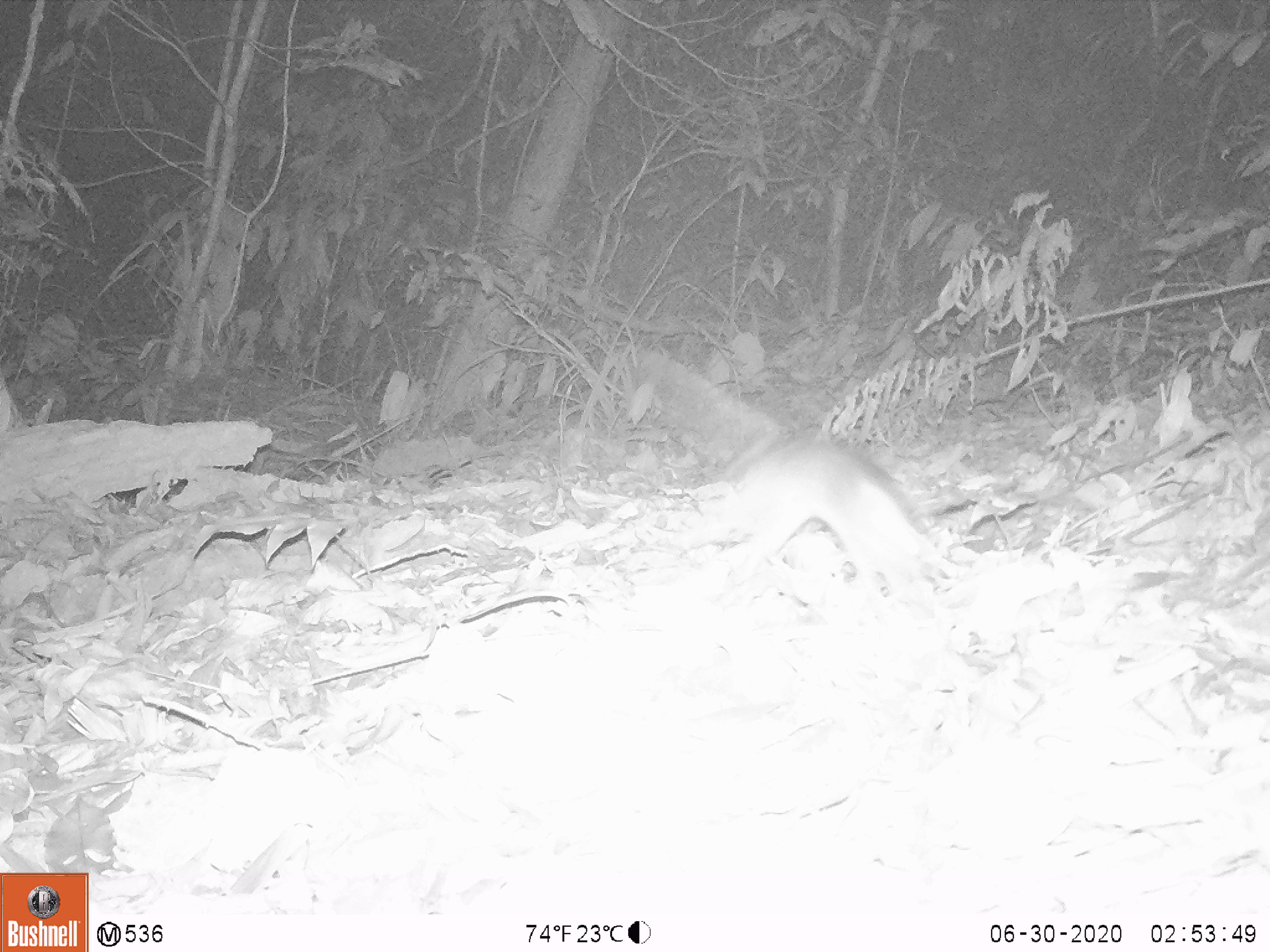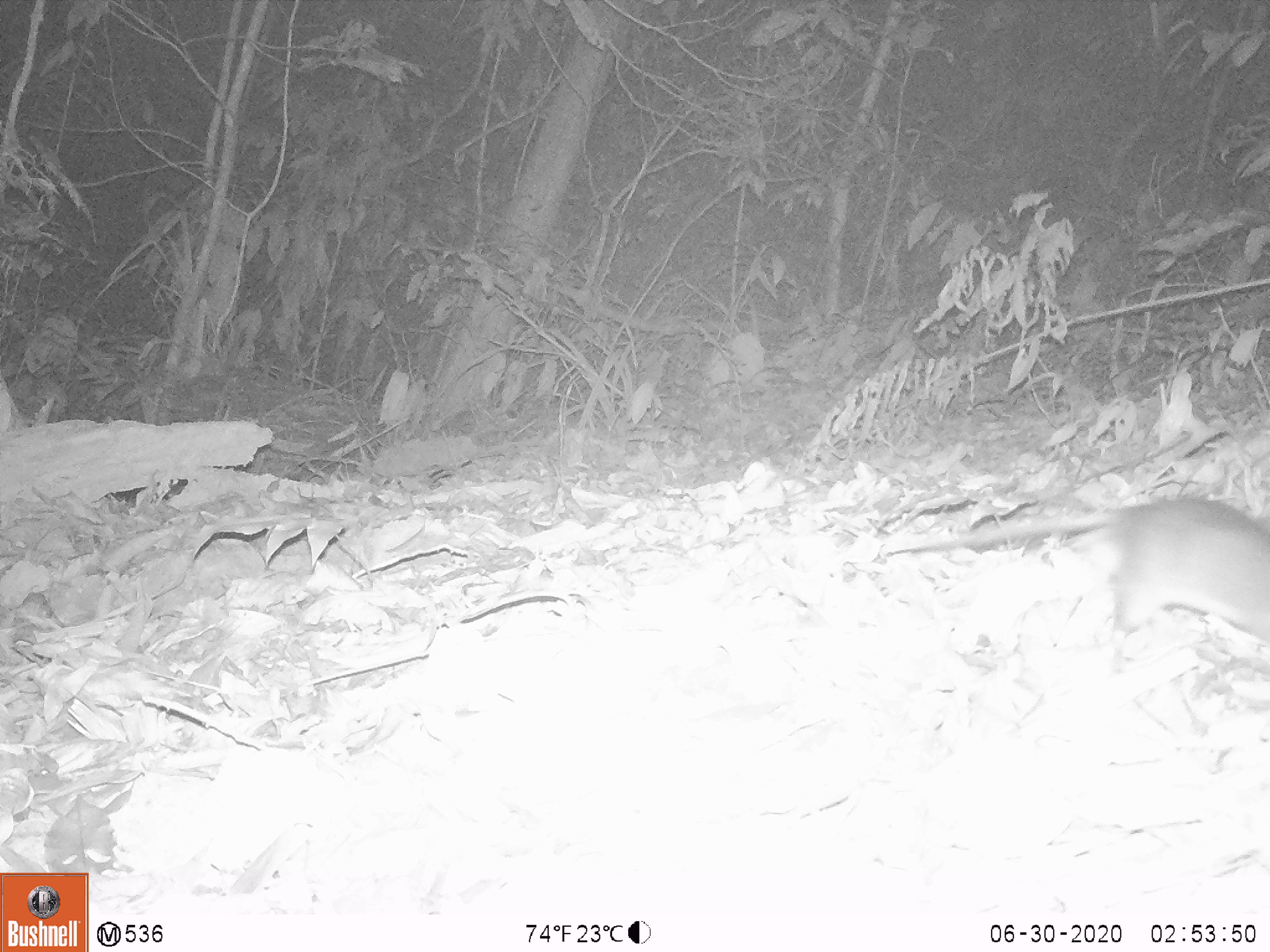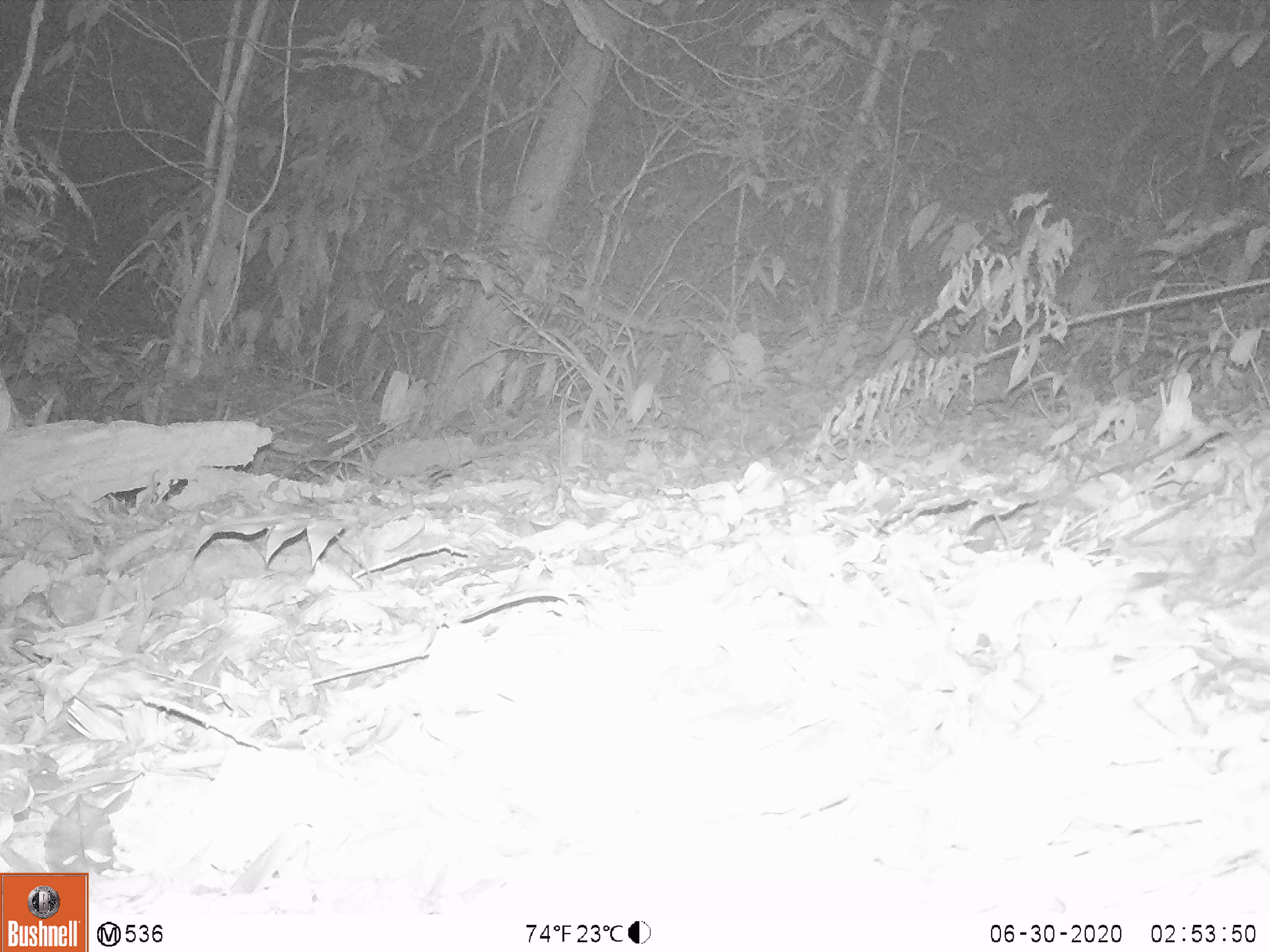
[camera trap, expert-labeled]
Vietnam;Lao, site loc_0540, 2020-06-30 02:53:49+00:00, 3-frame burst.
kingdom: Animalia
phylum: Chordata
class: Mammalia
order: Rodentia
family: Muridae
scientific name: Muridae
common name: old-world mice and rats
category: unidentified murid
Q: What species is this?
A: Unidentified murid (old-world mice and rats) (Muridae).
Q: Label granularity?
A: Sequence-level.